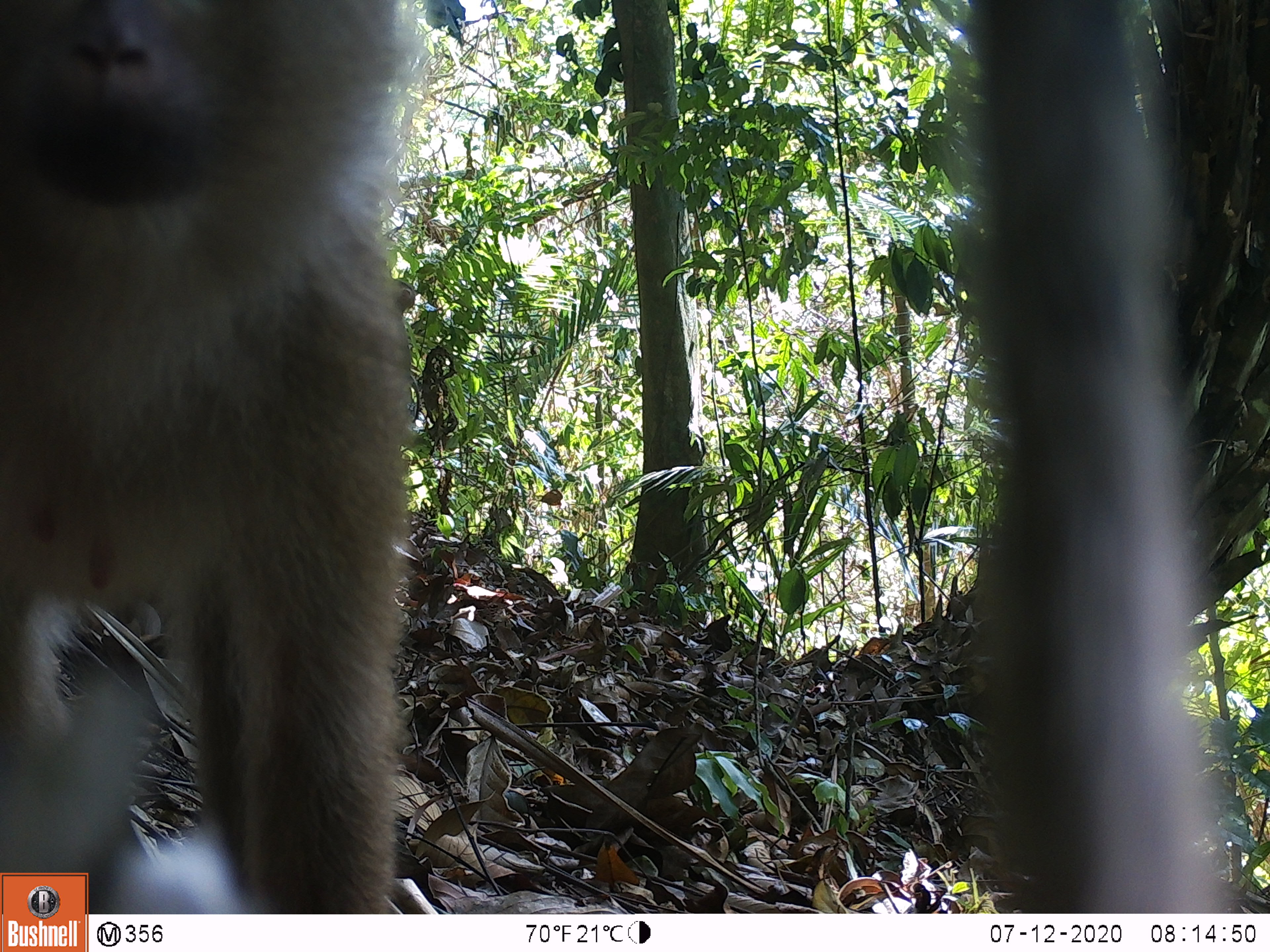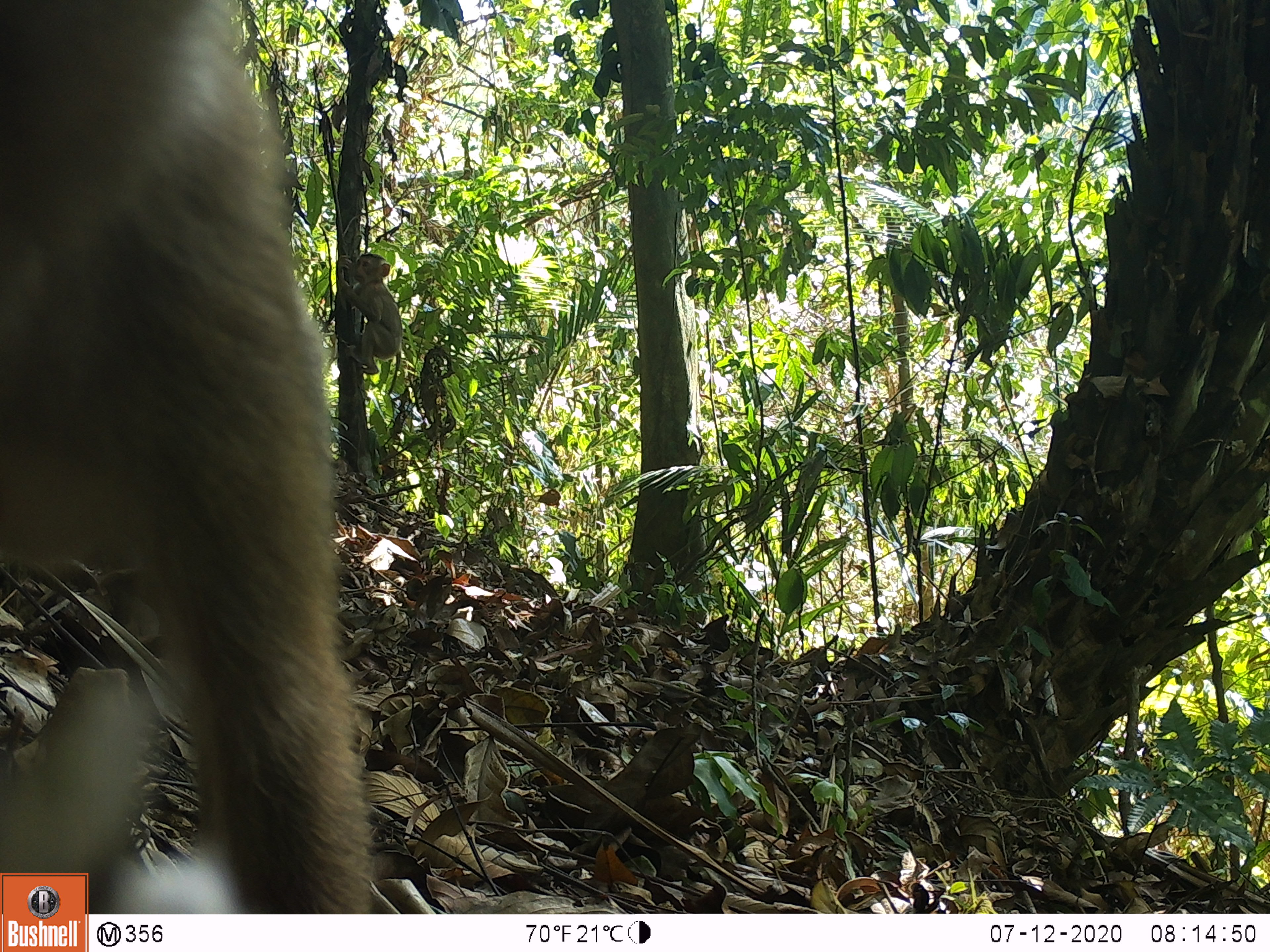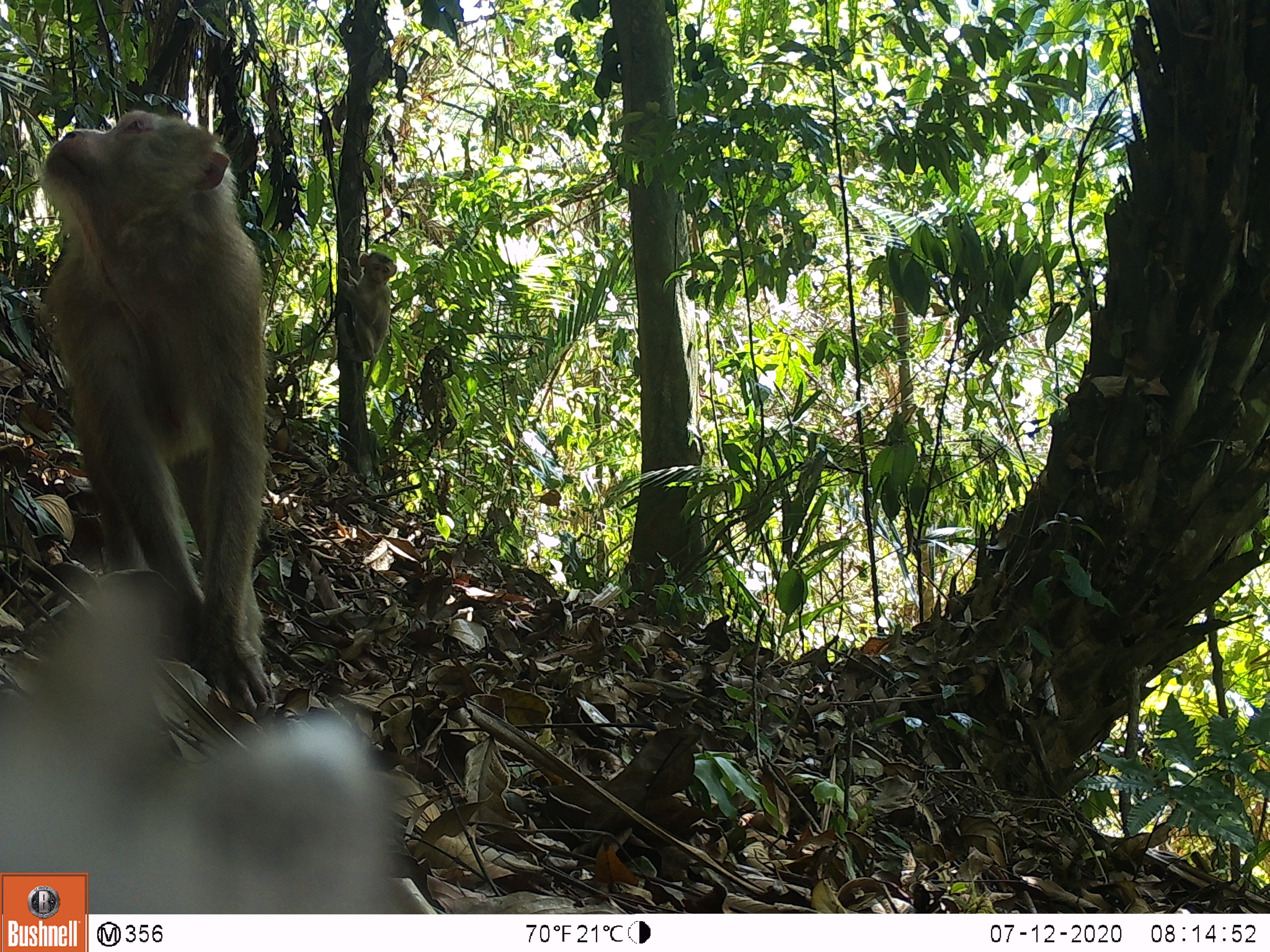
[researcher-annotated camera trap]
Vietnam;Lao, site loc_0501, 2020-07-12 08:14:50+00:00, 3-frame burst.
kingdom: Animalia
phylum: Chordata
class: Mammalia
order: Primates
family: Cercopithecidae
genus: Macaca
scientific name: Macaca nemestrina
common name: pig-tailed macaque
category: pig tailed macaque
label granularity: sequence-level